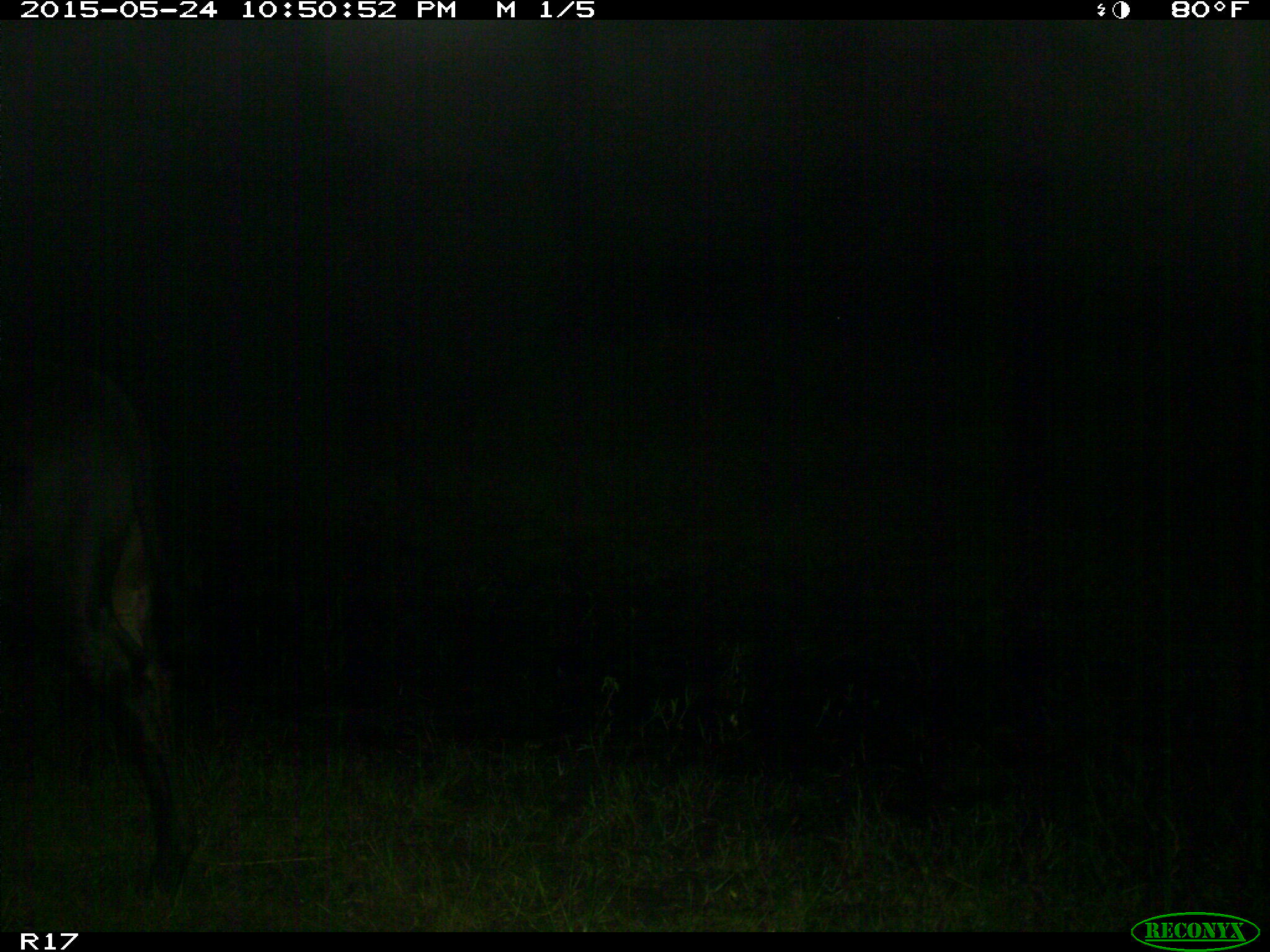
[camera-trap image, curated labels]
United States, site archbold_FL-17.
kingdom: Animalia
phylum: Chordata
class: Mammalia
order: Artiodactyla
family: Bovidae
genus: Bos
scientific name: Bos taurus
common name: domestic cow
Bos taurus (domestic cow).